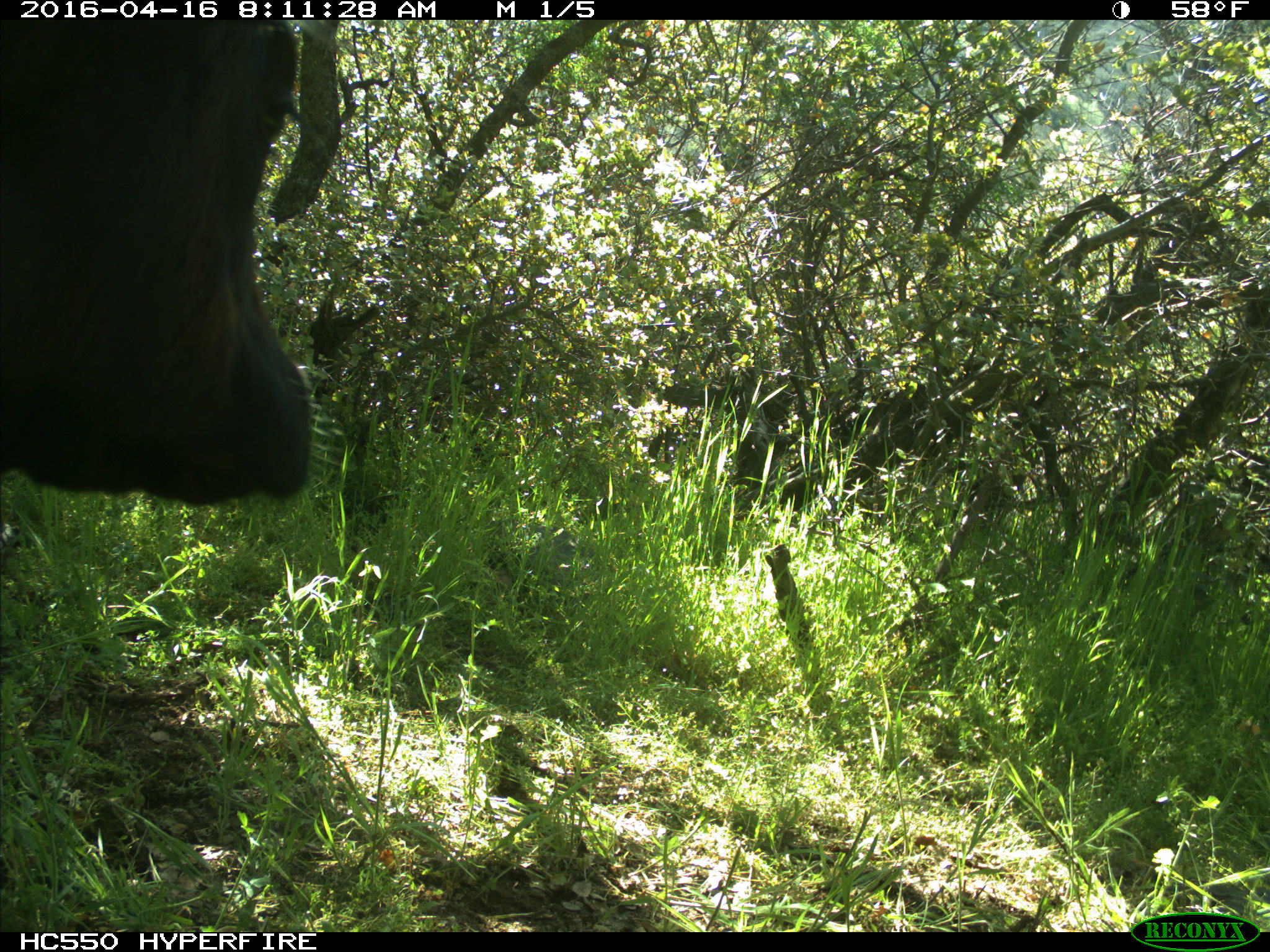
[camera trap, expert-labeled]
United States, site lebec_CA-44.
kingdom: Animalia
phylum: Chordata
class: Mammalia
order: Artiodactyla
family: Bovidae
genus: Bos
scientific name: Bos taurus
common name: domestic cow